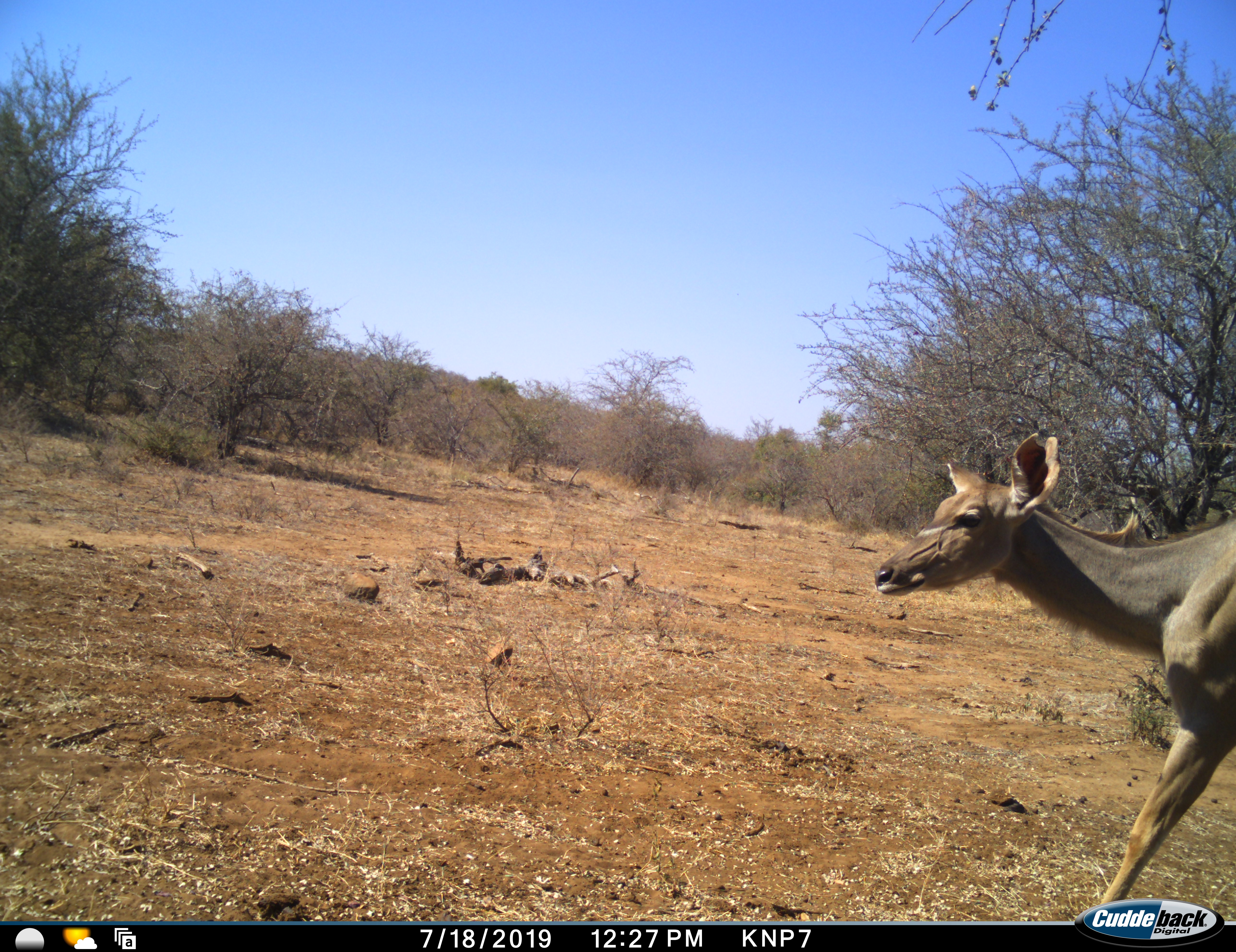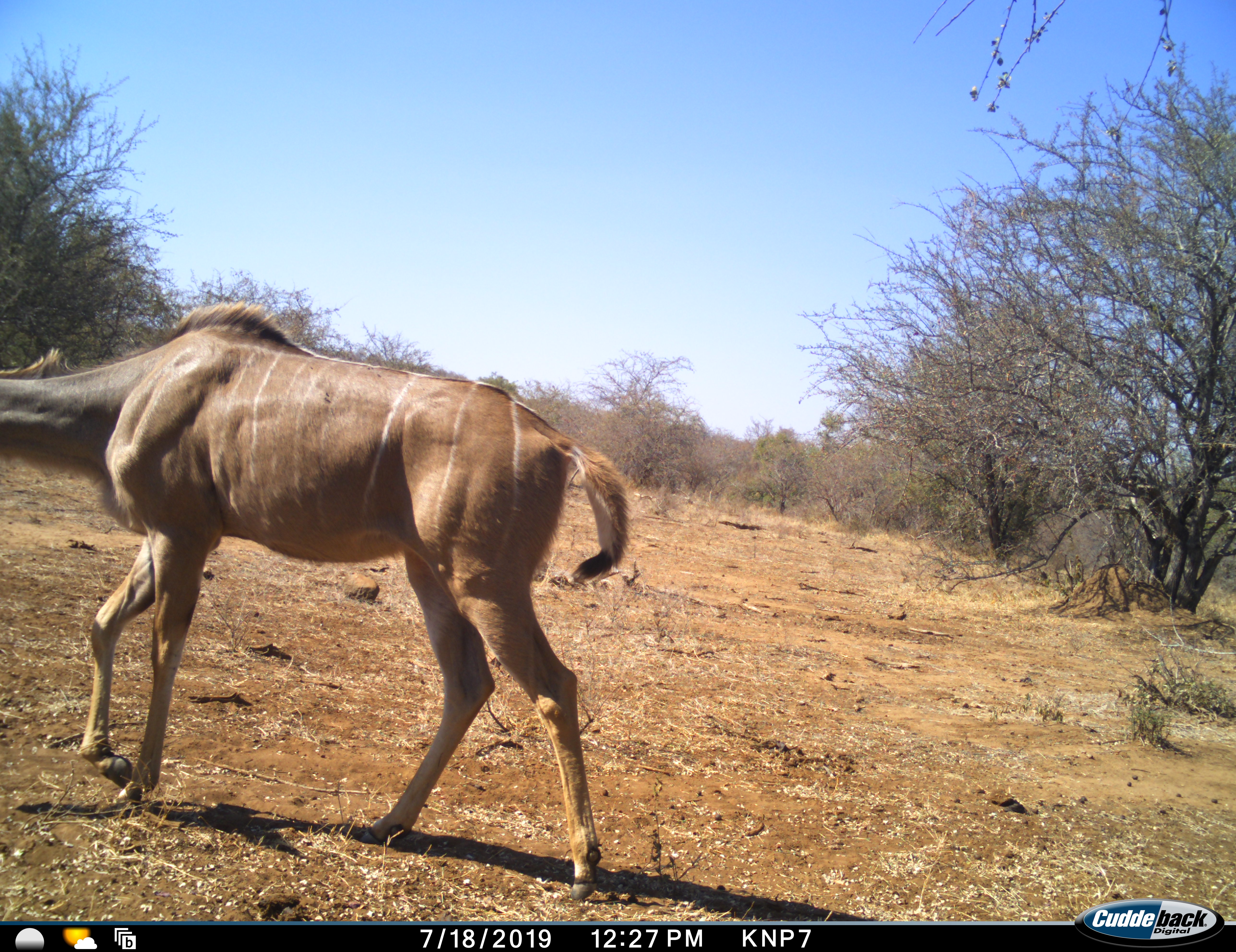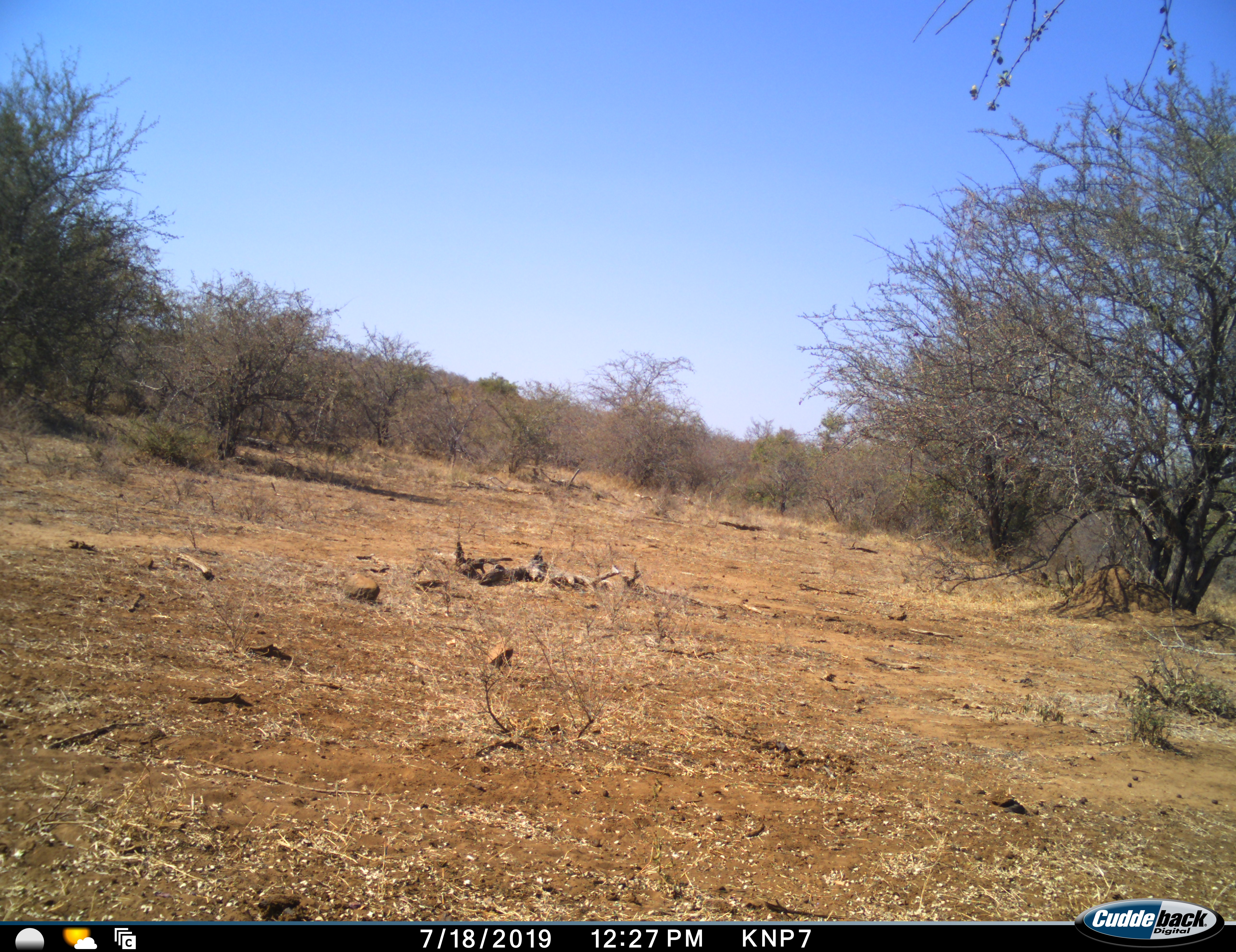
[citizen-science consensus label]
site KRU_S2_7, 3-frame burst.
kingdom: Animalia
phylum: Chordata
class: Mammalia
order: Artiodactyla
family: Bovidae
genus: Tragelaphus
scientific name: Tragelaphus angasii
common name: nyala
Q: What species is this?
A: Nyala (Tragelaphus angasii).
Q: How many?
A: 1.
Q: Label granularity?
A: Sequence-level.